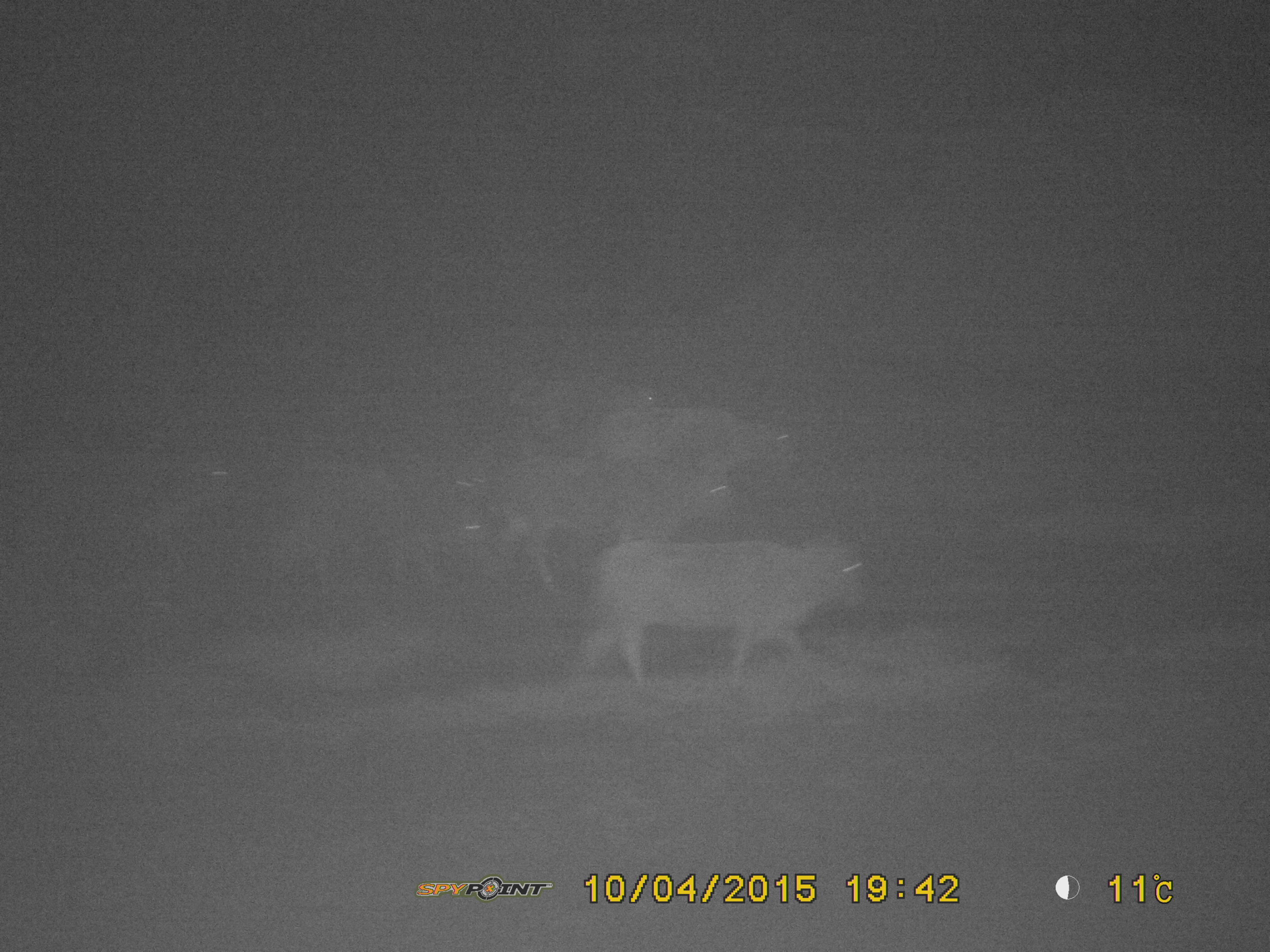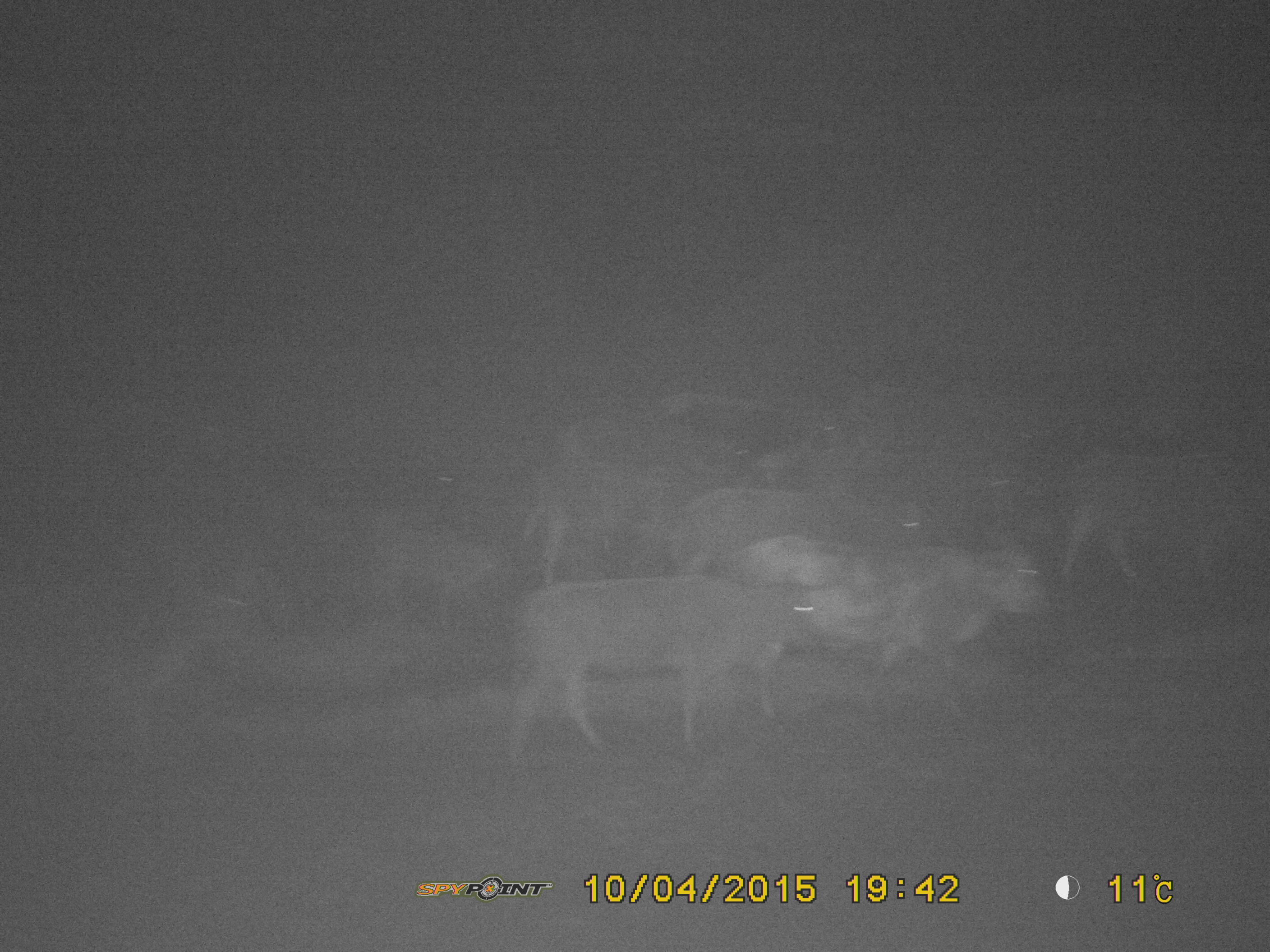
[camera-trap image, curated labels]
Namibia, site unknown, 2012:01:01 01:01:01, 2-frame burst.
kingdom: Animalia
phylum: Chordata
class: Mammalia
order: Artiodactyla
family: Bovidae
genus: Bos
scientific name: Bos taurus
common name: domestic cow